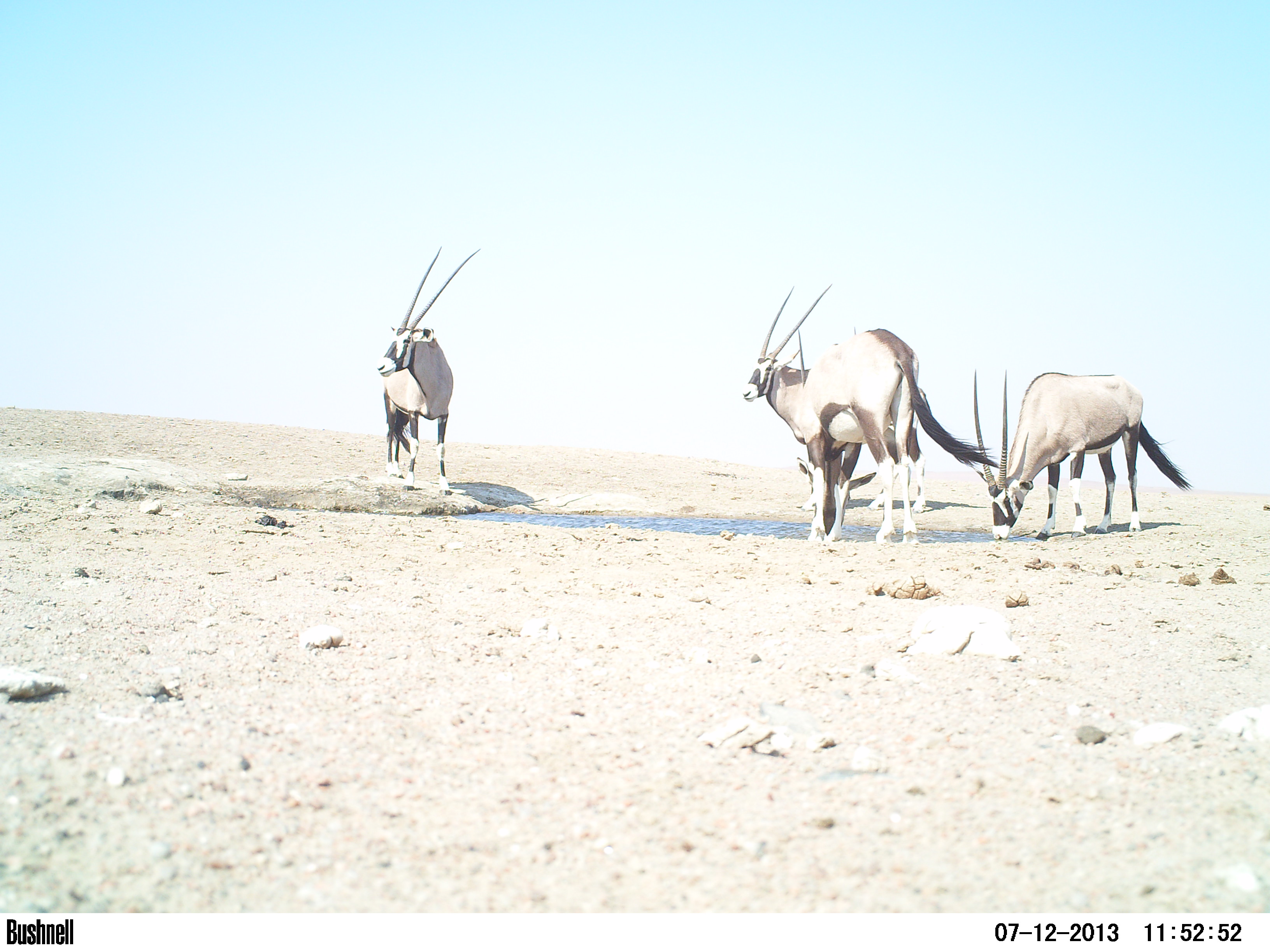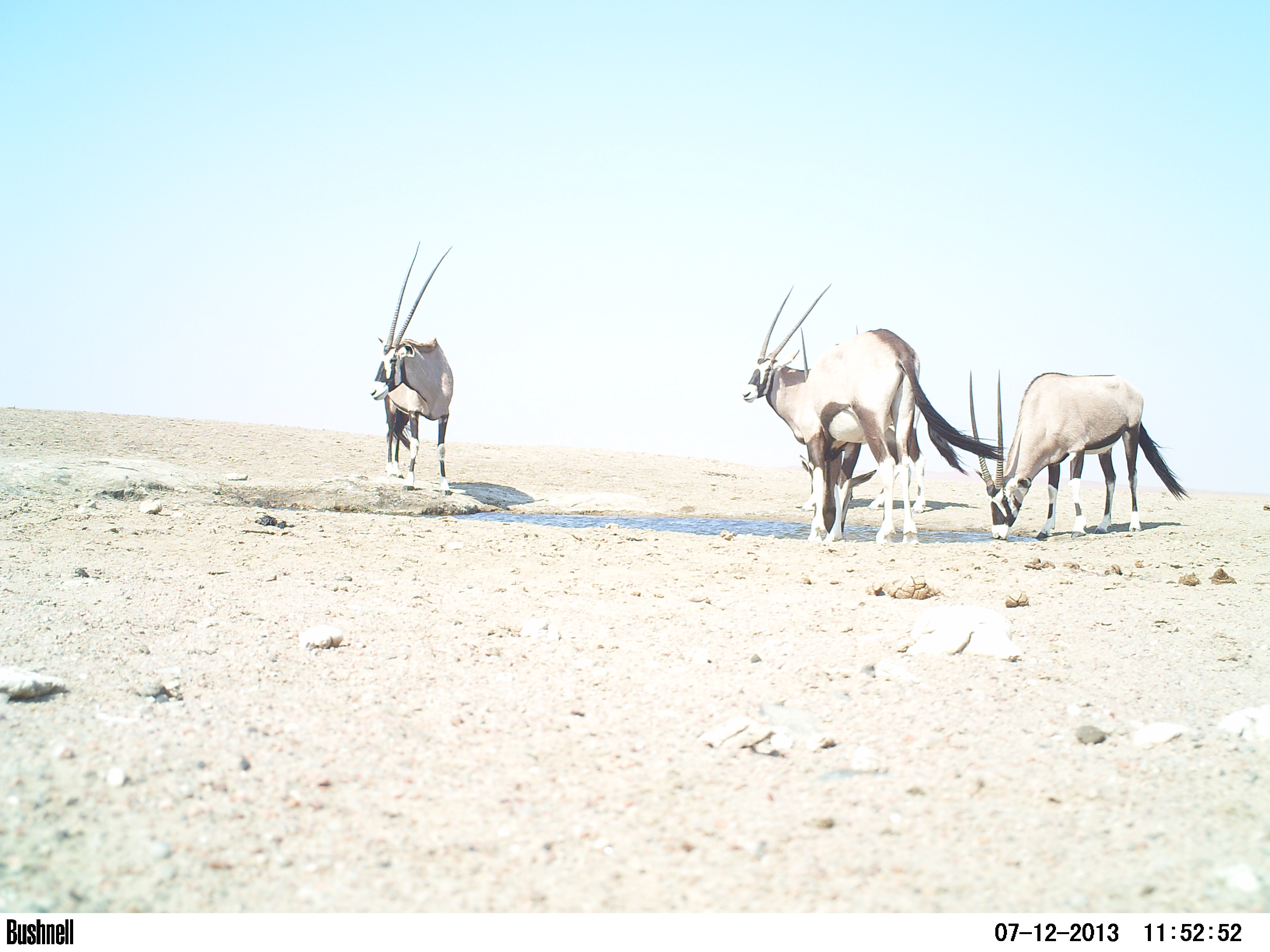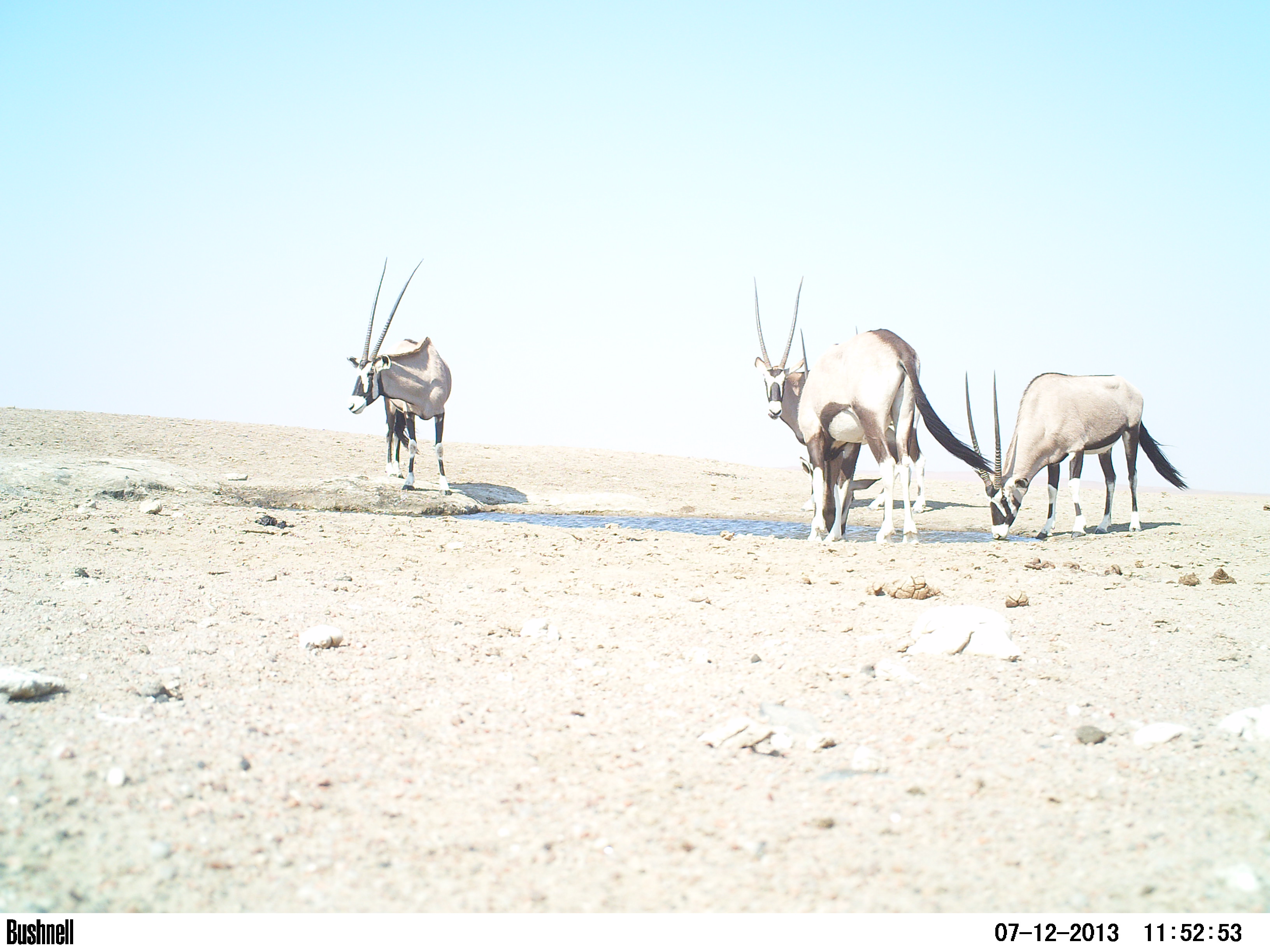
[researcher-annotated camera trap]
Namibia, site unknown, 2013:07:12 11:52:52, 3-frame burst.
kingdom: Animalia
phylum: Chordata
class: Mammalia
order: Artiodactyla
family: Bovidae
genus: Oryx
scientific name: Oryx gazella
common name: gemsbok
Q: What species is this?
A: Oryx gazella (gemsbok).